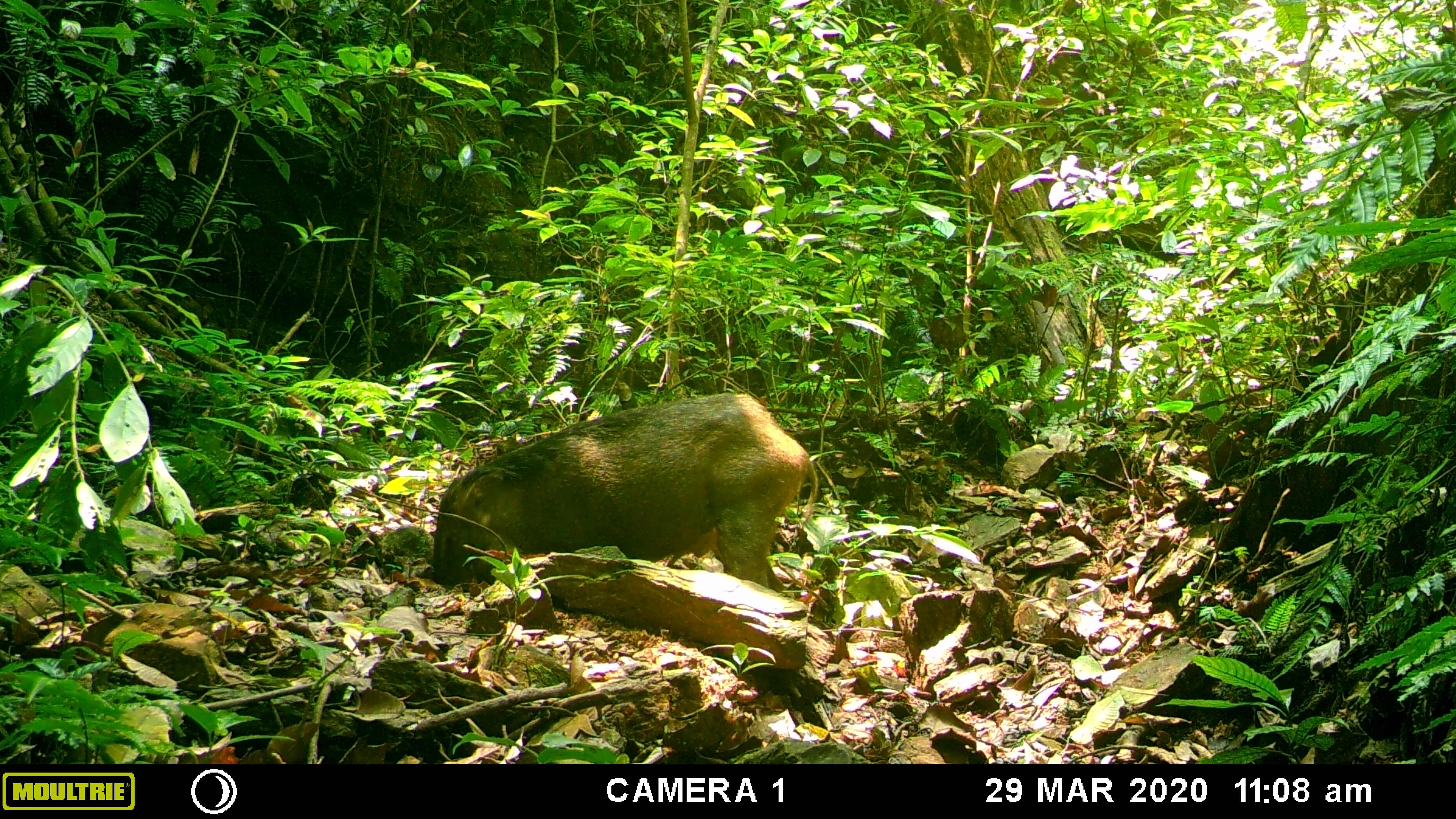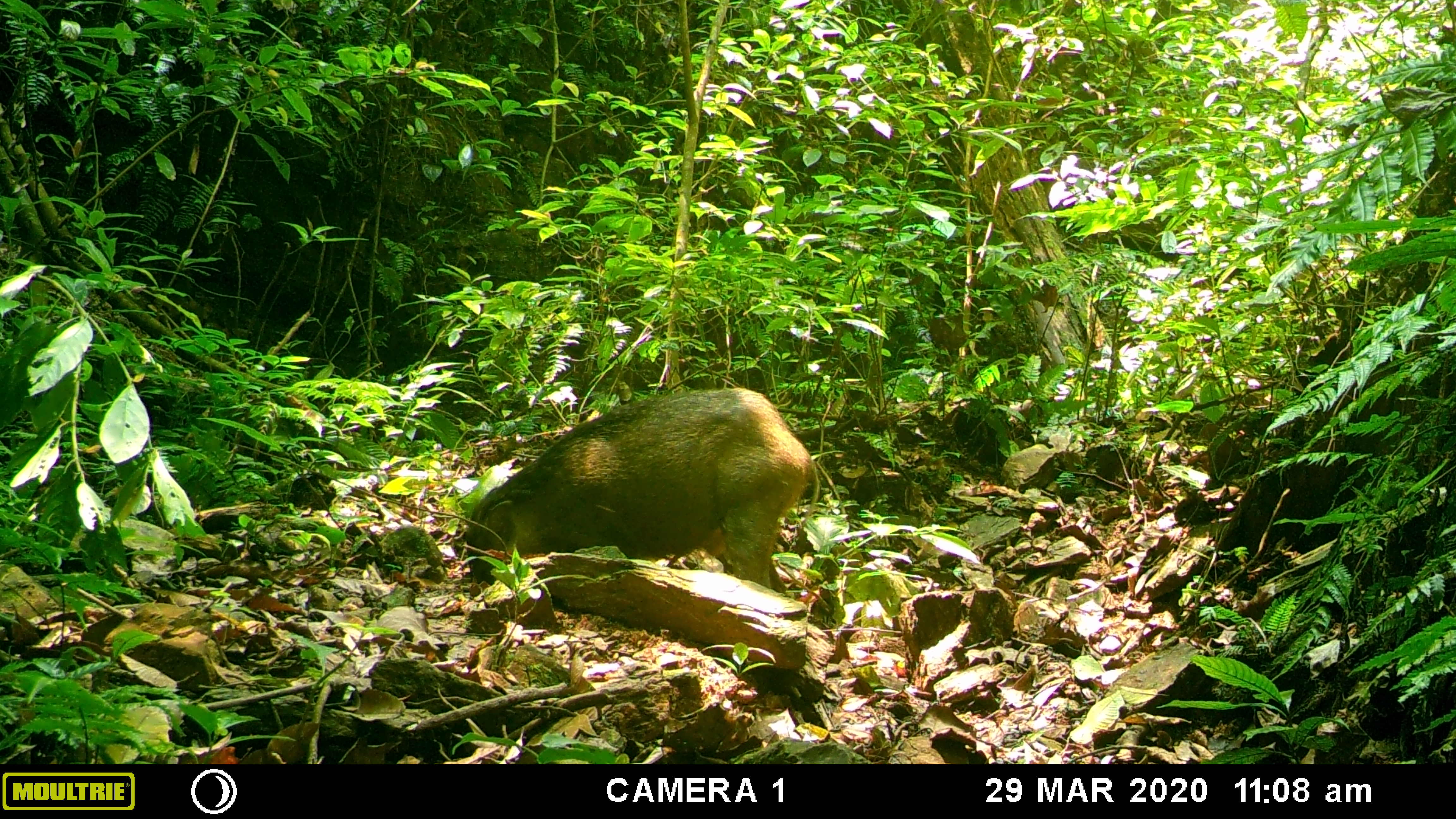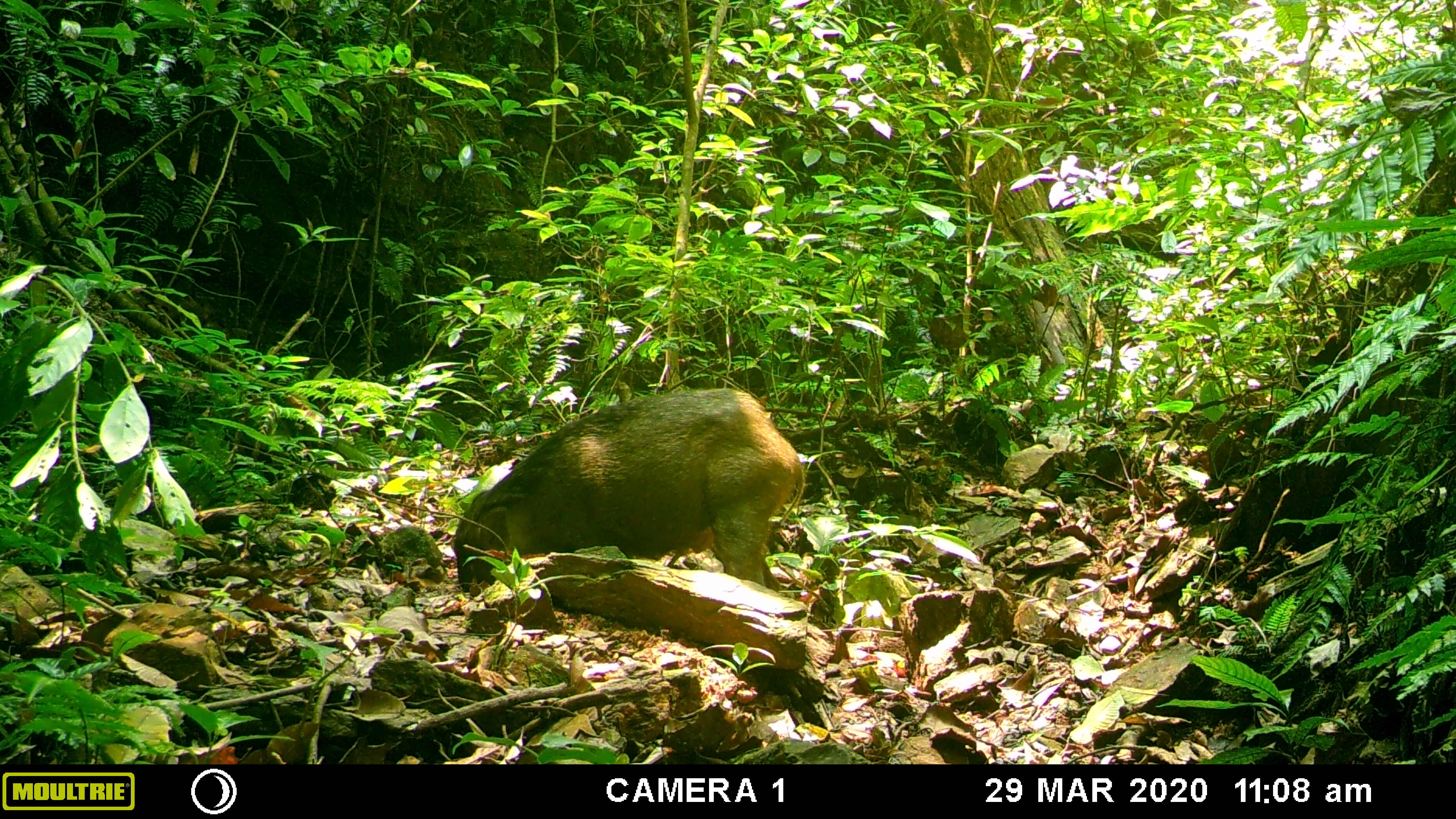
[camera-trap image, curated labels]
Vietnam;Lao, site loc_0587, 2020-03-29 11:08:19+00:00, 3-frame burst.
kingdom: Animalia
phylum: Chordata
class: Mammalia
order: Artiodactyla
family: Suidae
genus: Sus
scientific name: Sus scrofa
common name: eurasian wild pig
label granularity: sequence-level